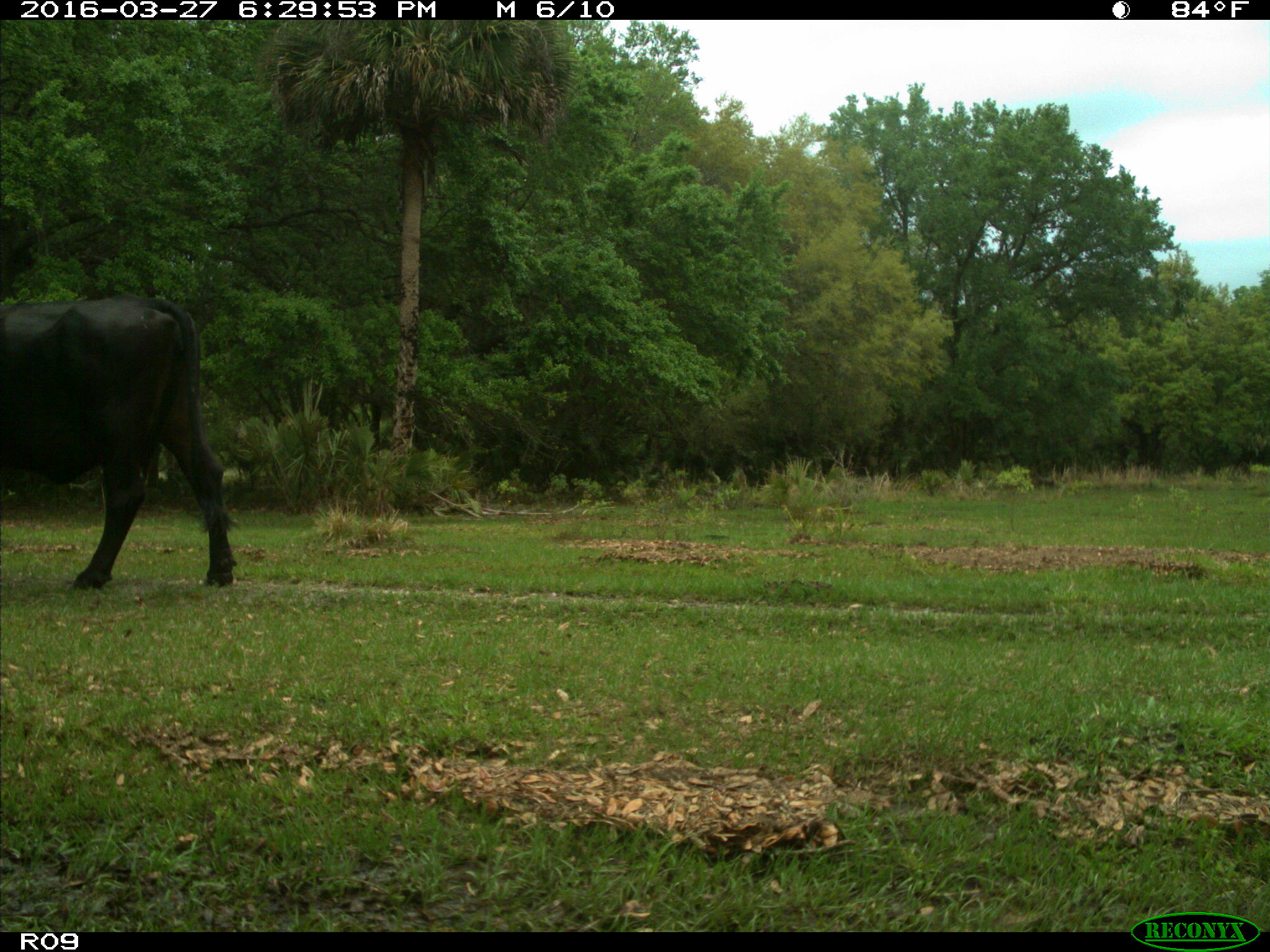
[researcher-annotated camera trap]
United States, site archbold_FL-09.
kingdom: Animalia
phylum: Chordata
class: Mammalia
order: Artiodactyla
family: Bovidae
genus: Bos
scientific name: Bos taurus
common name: domestic cow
Bos taurus (domestic cow).